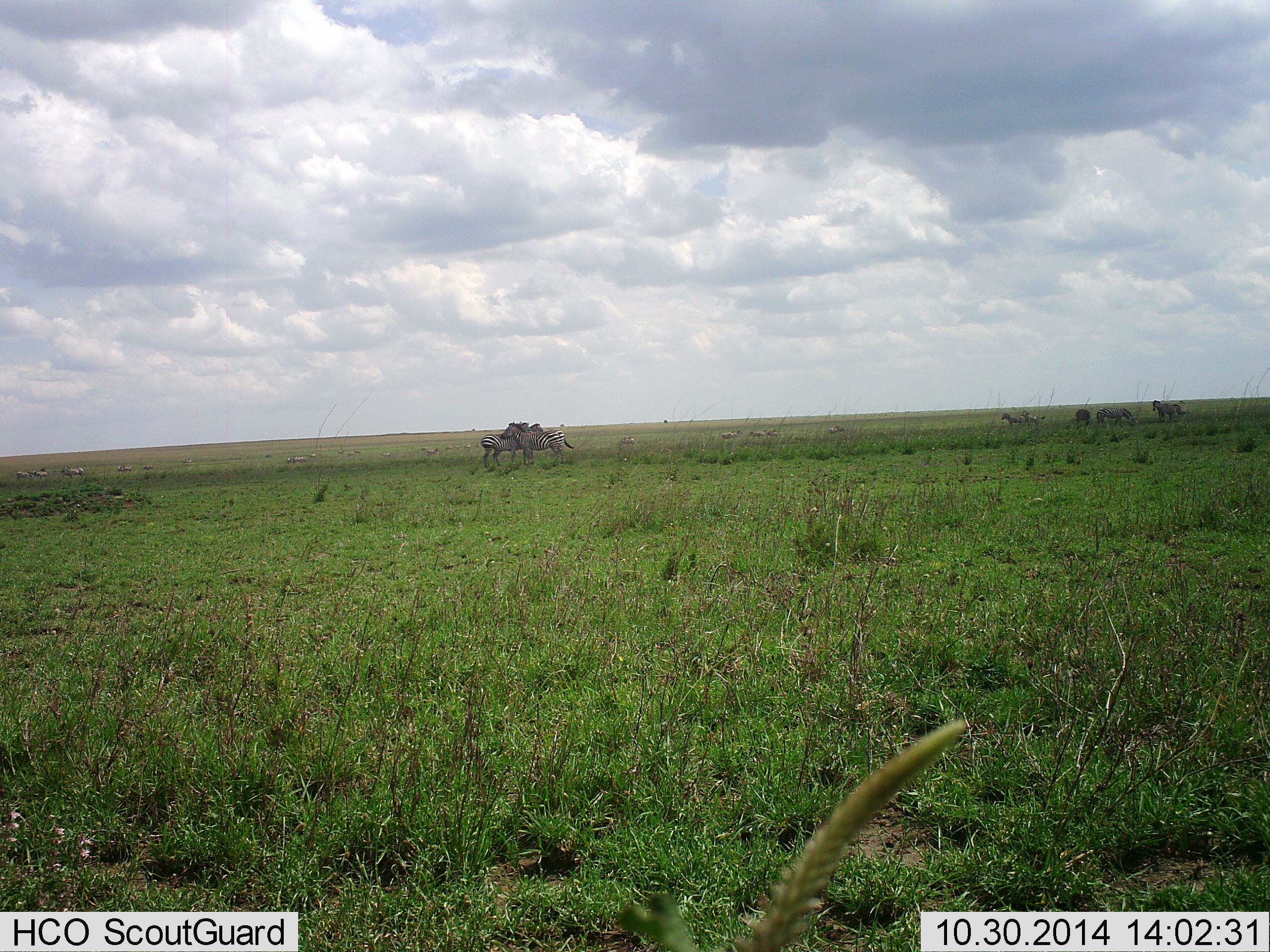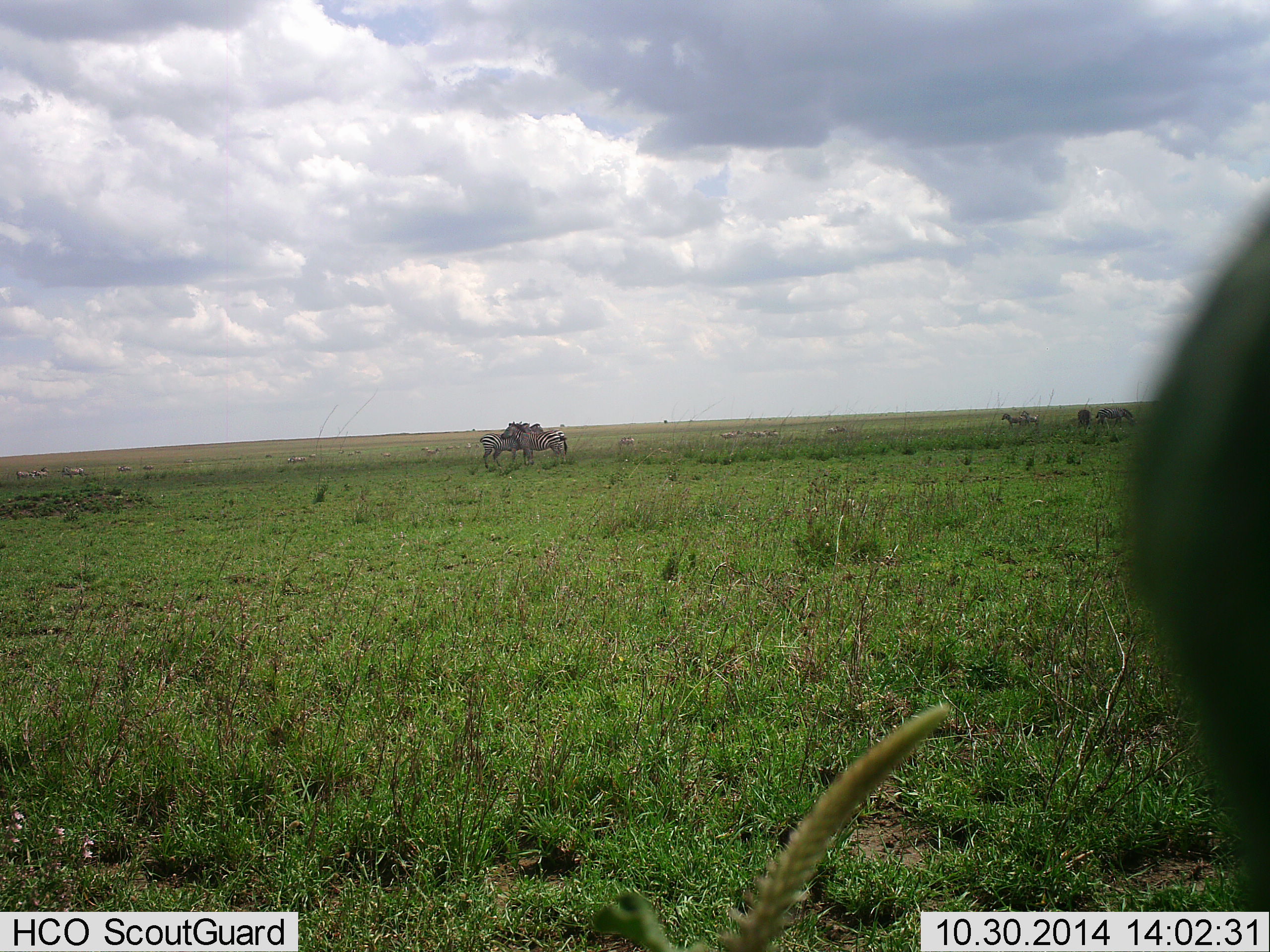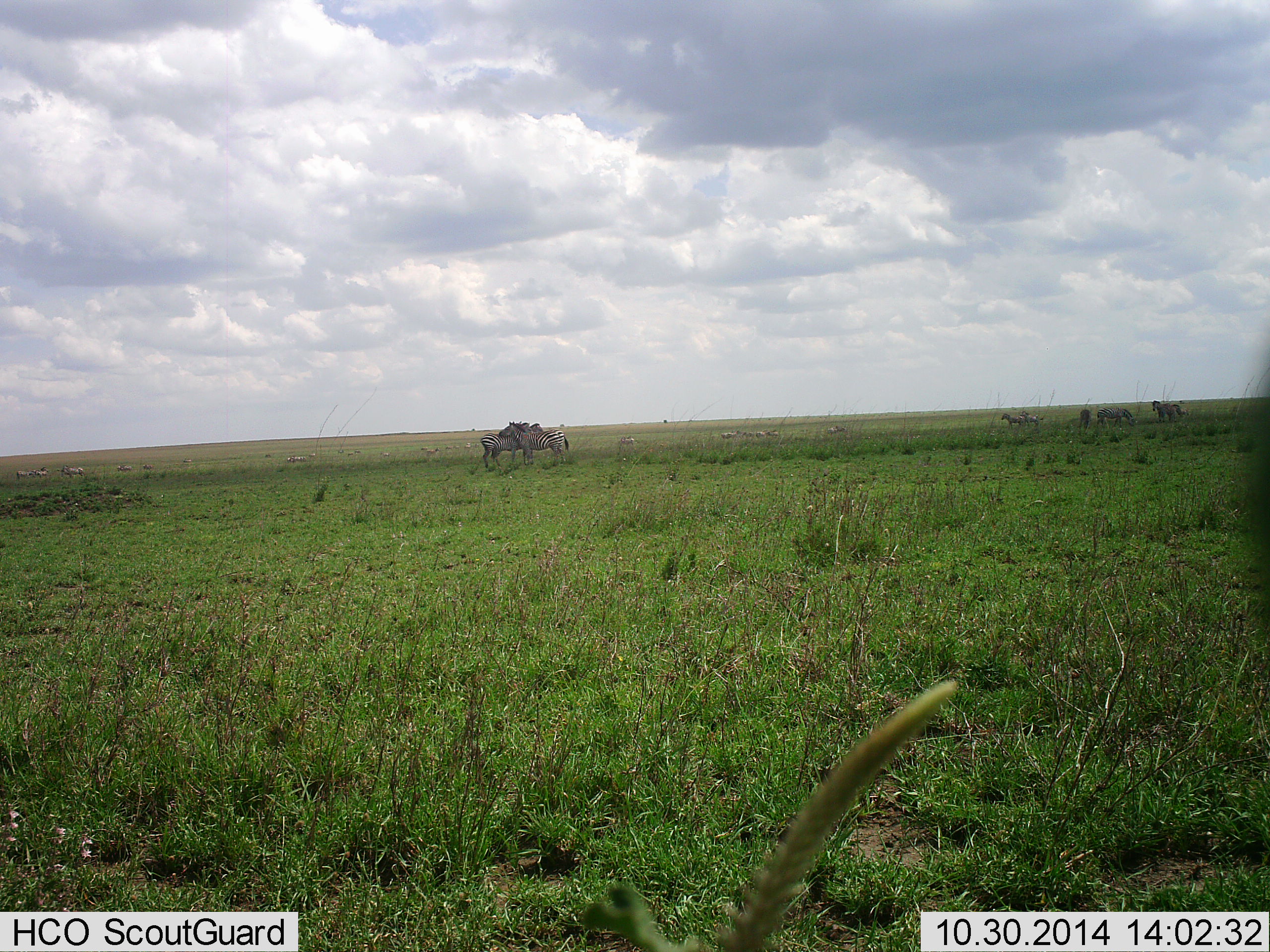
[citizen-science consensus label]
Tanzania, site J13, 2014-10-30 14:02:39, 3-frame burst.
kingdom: Animalia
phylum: Chordata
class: Mammalia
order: Perissodactyla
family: Equidae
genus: Equus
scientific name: Equus quagga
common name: plains zebra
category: zebra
Zebra (plains zebra) (Equus quagga), count 6. Behavior (volunteer vote fractions): standing 90%, resting 0%, moving 10%, interacting 50%. Young present (vote fraction): 0%. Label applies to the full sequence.